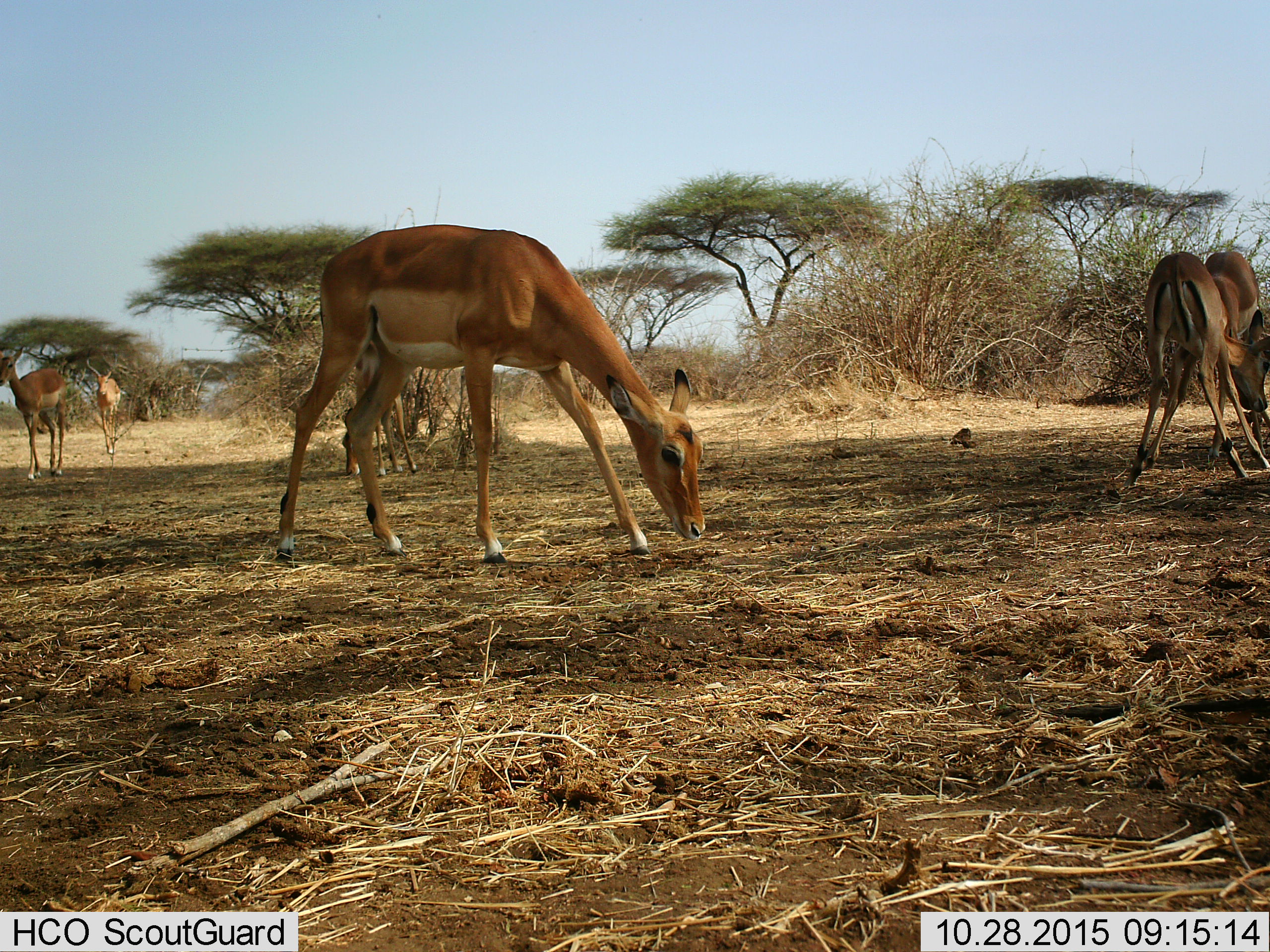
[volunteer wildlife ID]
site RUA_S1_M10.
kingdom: Animalia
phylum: Chordata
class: Mammalia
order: Artiodactyla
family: Bovidae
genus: Aepyceros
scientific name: Aepyceros melampus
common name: impala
Impala (Aepyceros melampus), count 6. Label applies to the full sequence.